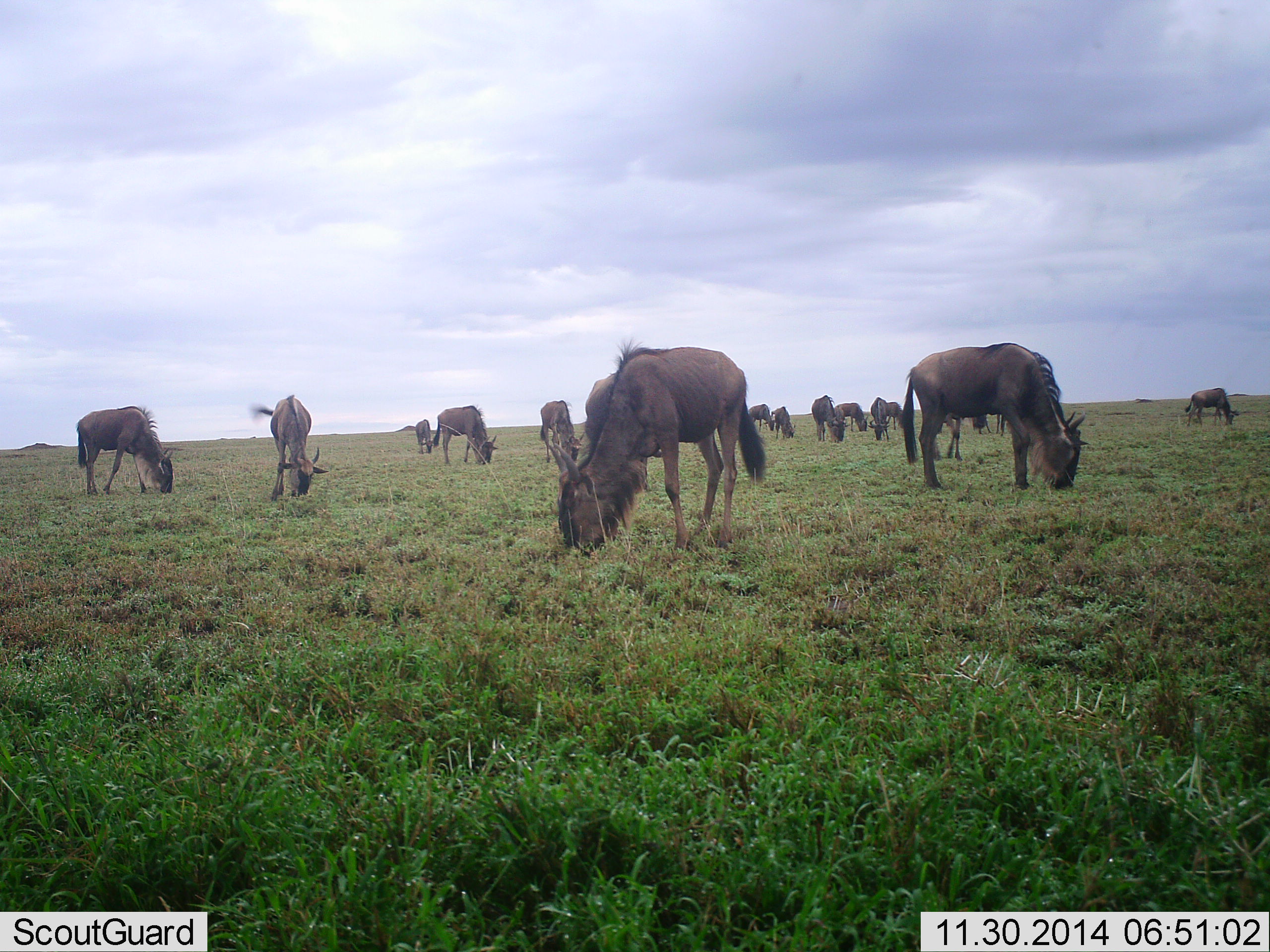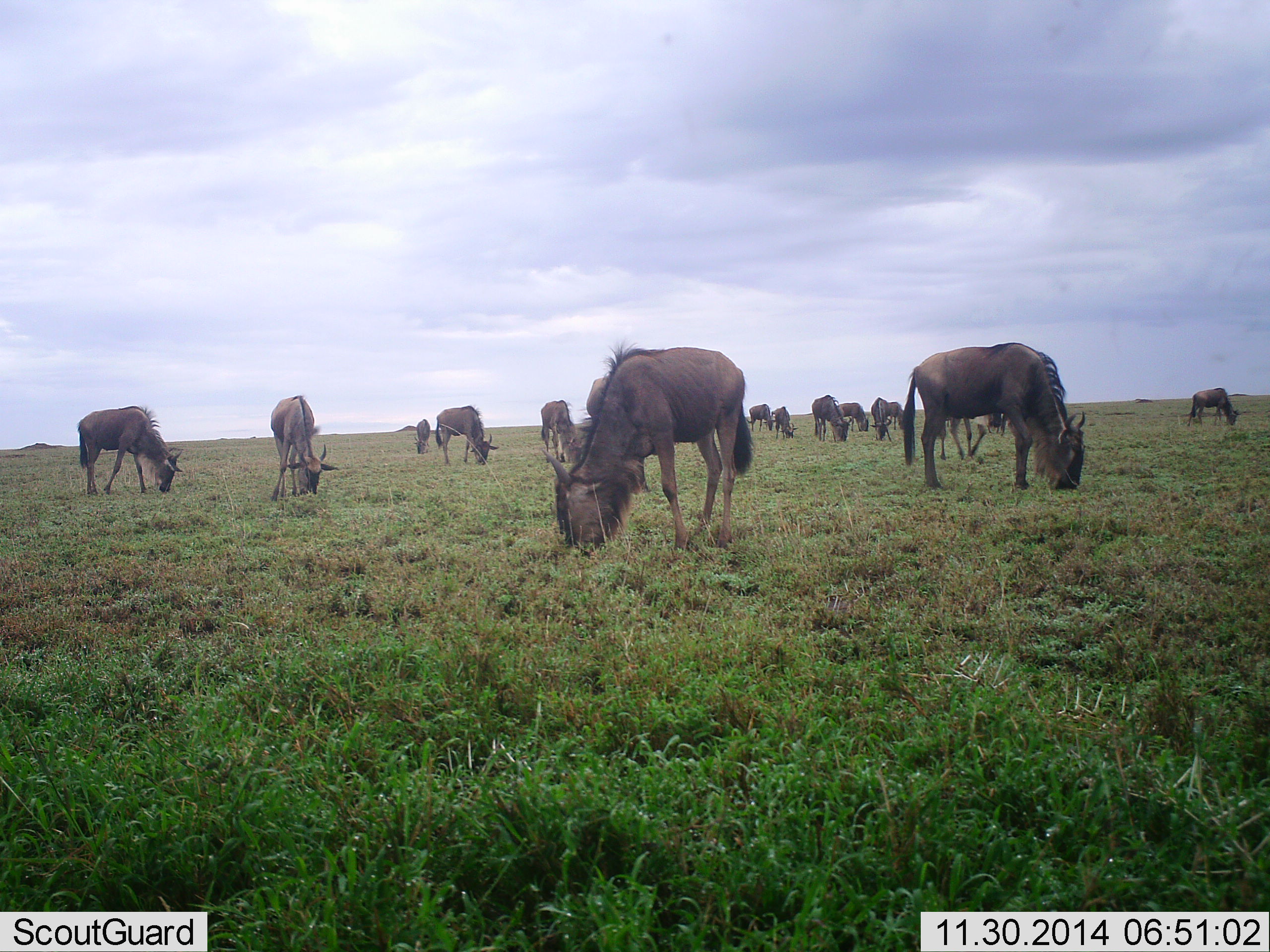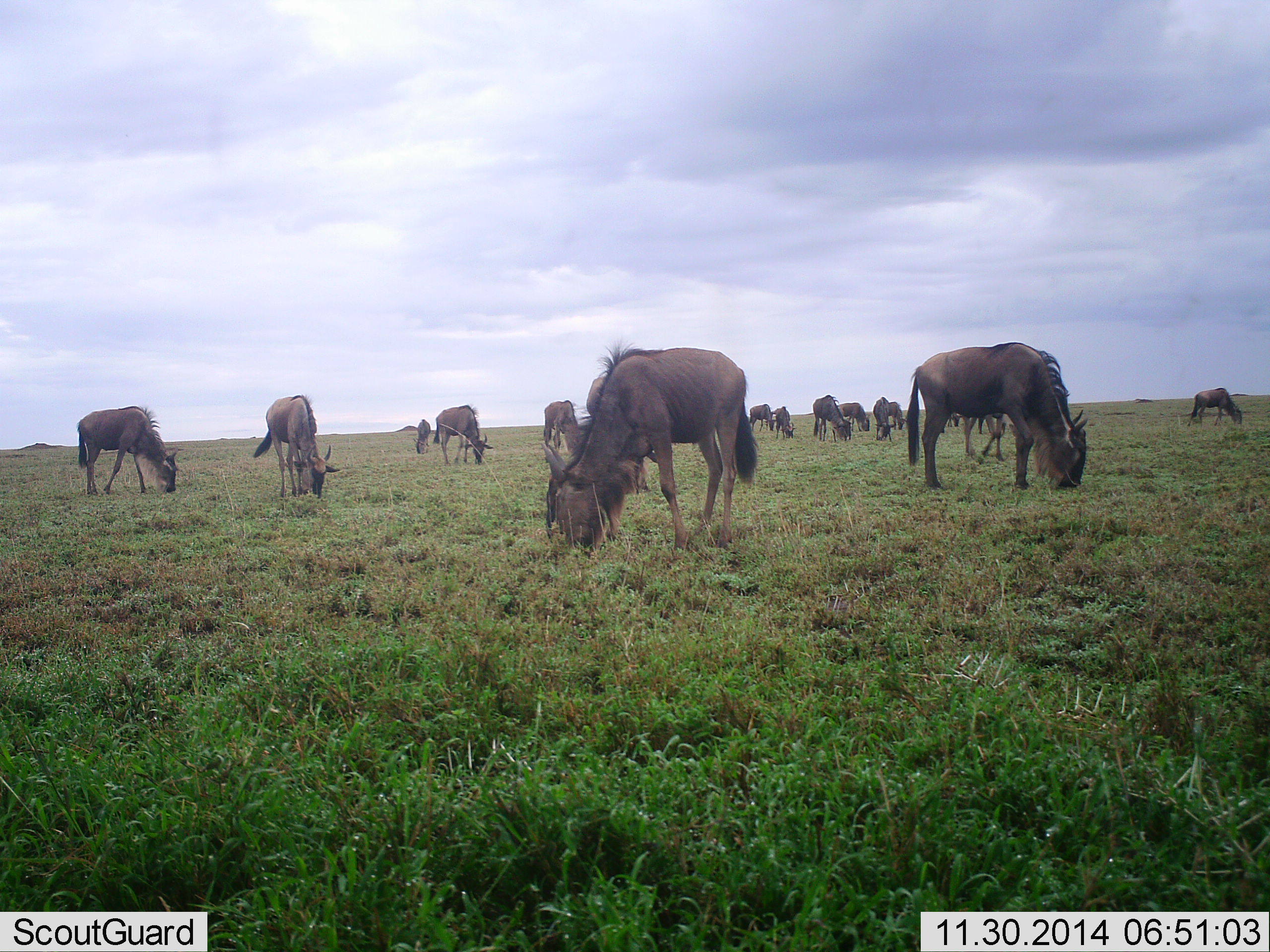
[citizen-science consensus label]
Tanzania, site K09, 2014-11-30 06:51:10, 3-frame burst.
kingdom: Animalia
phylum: Chordata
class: Mammalia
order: Artiodactyla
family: Bovidae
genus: Connochaetes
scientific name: Connochaetes taurinus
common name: blue wildebeest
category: wildebeest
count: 11-50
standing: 0%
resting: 0%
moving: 10%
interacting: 0%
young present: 10%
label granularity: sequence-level